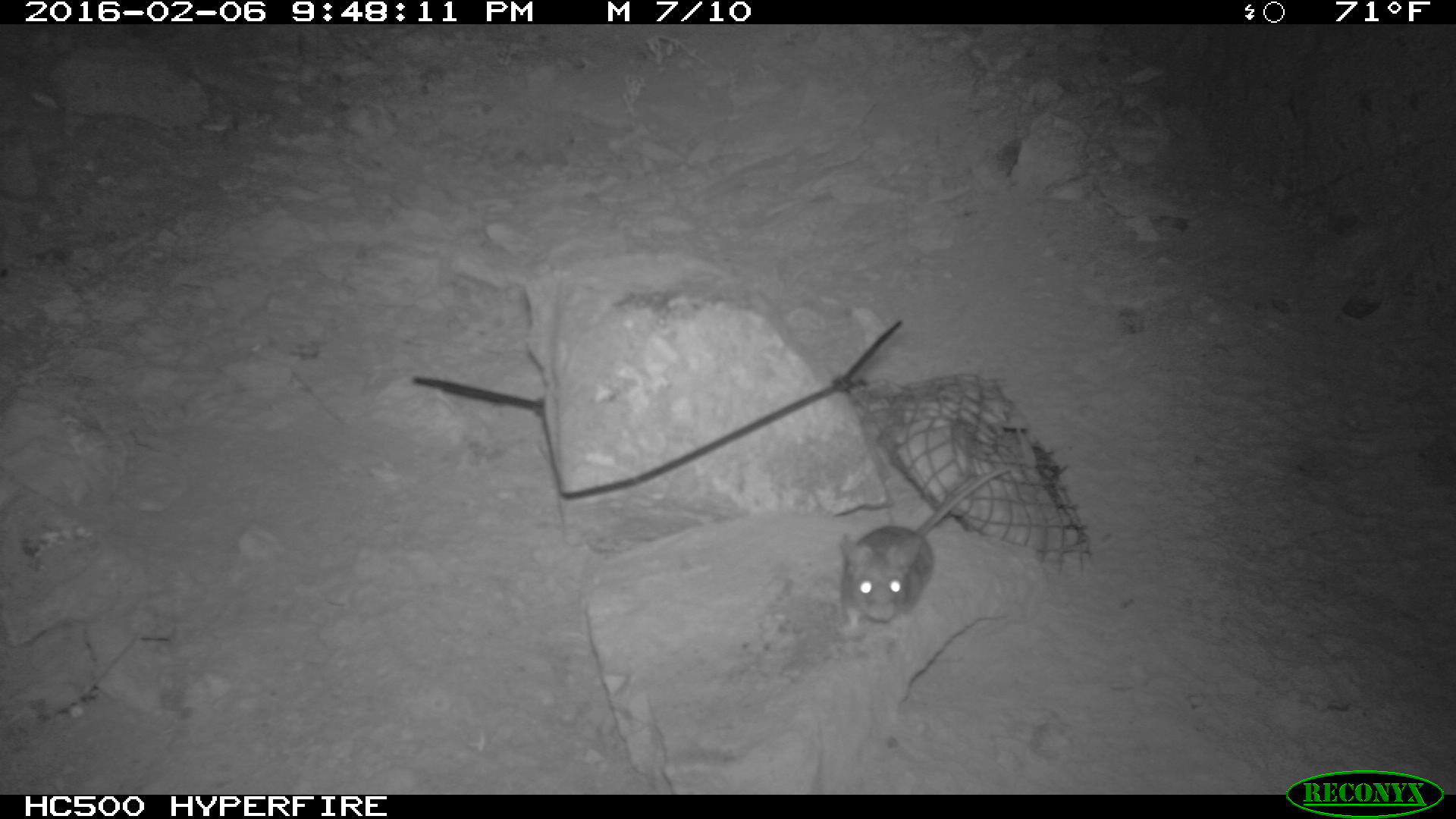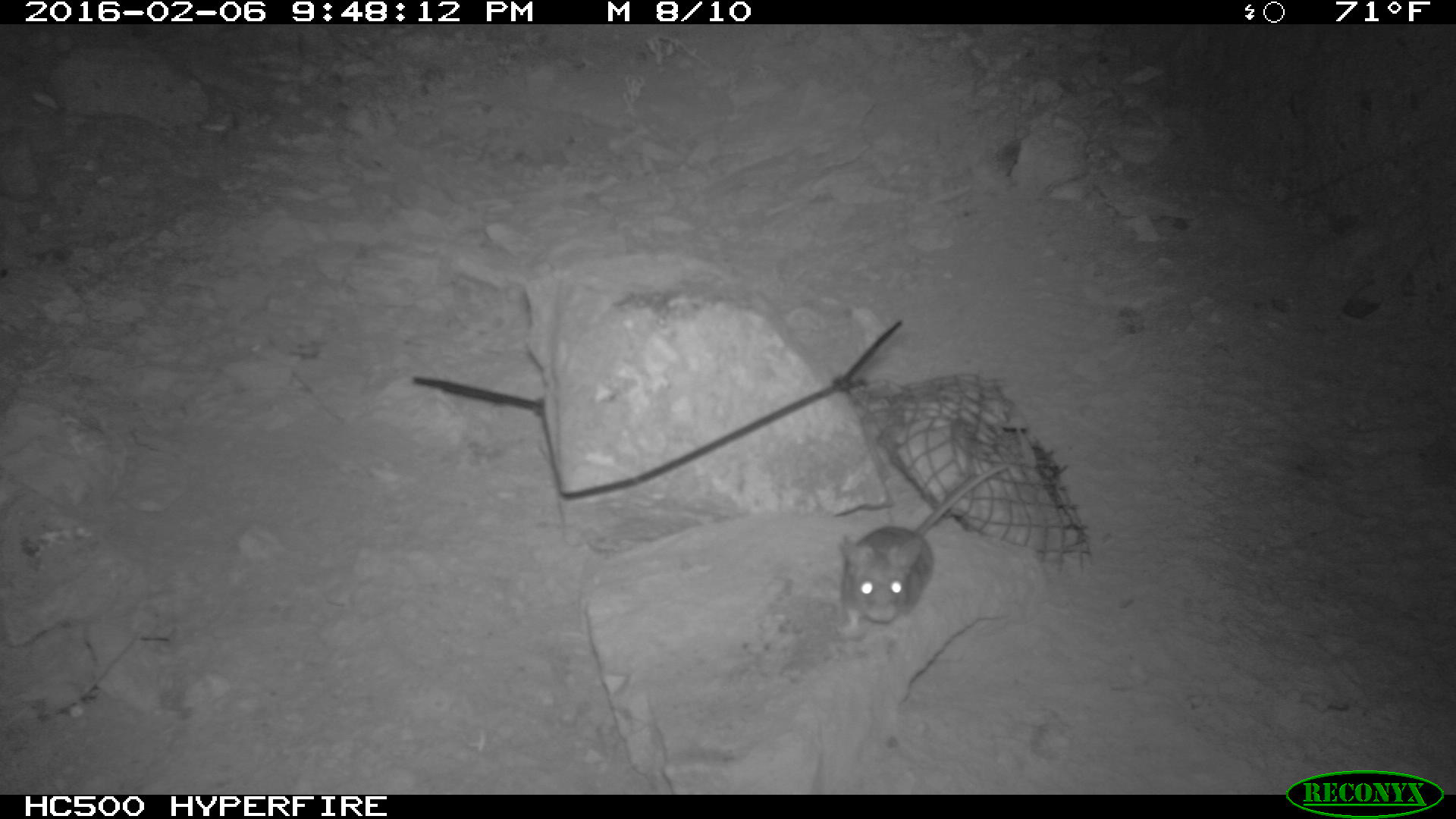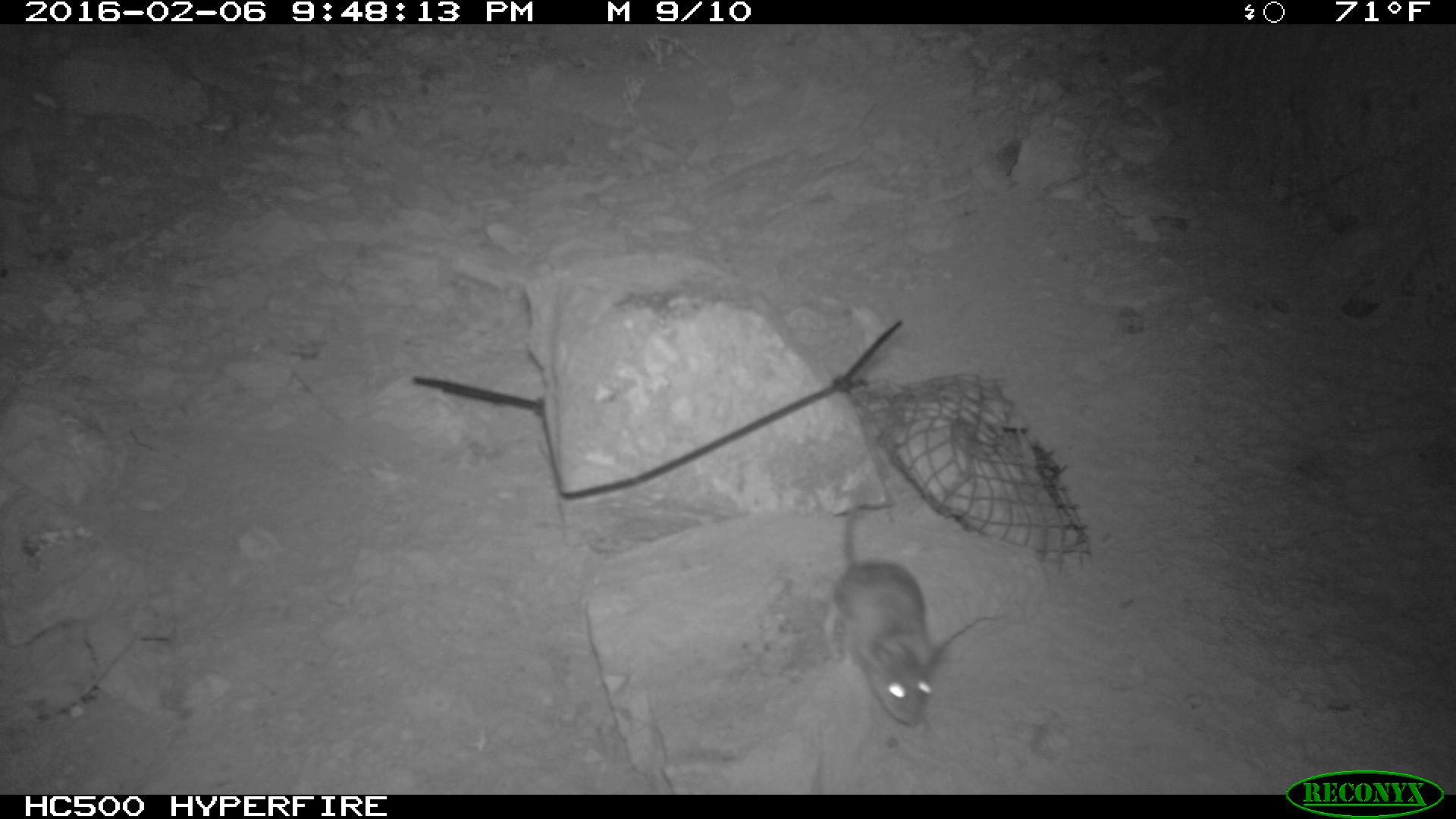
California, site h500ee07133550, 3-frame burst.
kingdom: Animalia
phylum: Chordata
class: Mammalia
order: Rodentia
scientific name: Rodentia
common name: rodent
Rodent (Rodentia).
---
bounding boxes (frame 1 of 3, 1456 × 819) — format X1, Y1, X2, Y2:
rodent: 833, 459, 1009, 633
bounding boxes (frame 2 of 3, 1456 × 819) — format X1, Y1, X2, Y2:
rodent: 833, 466, 1004, 641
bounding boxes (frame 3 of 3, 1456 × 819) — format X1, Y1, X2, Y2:
rodent: 822, 483, 950, 726